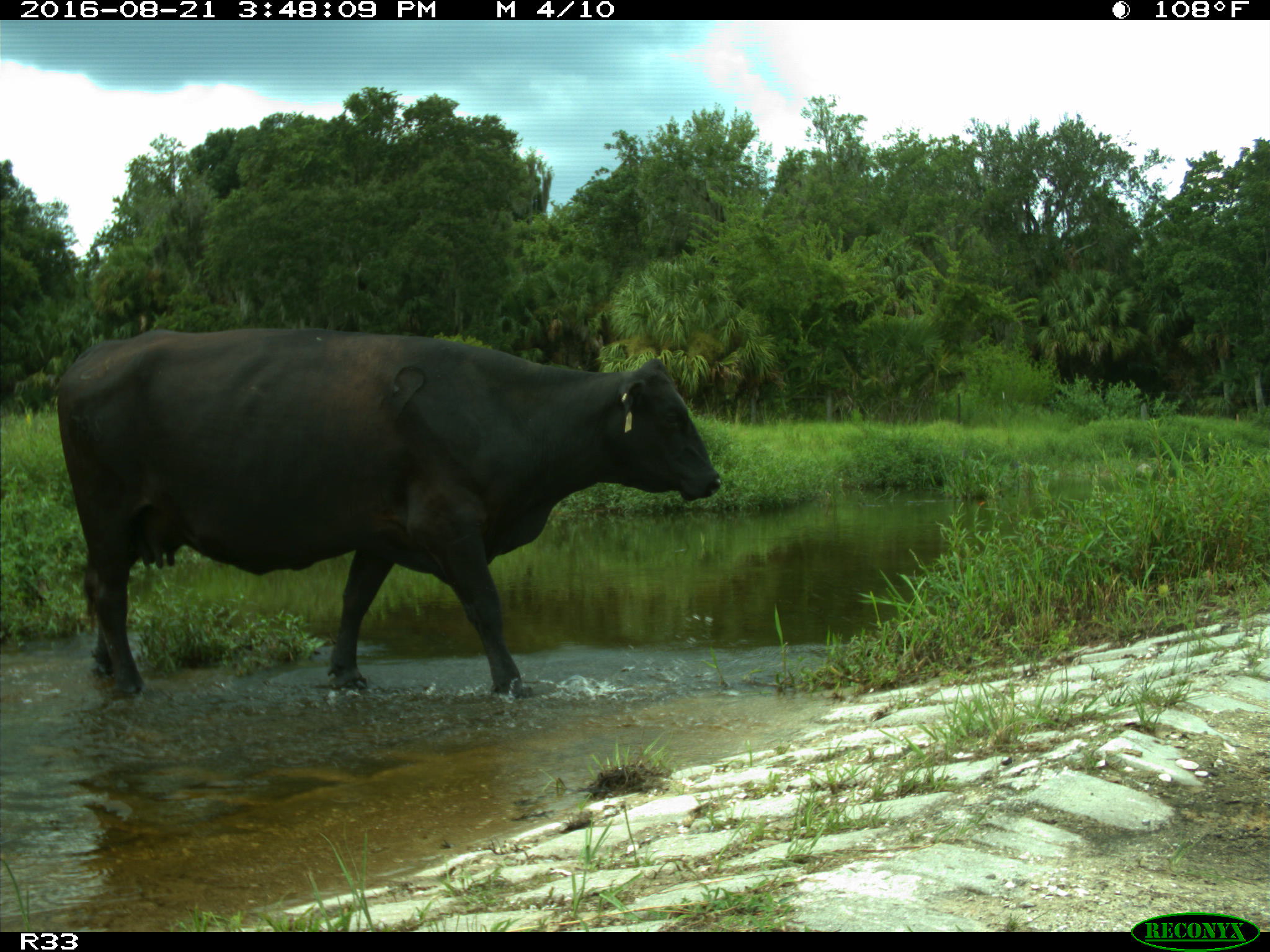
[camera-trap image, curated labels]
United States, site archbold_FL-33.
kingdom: Animalia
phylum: Chordata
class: Mammalia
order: Artiodactyla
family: Bovidae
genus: Bos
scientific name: Bos taurus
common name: domestic cow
Bos taurus (domestic cow).